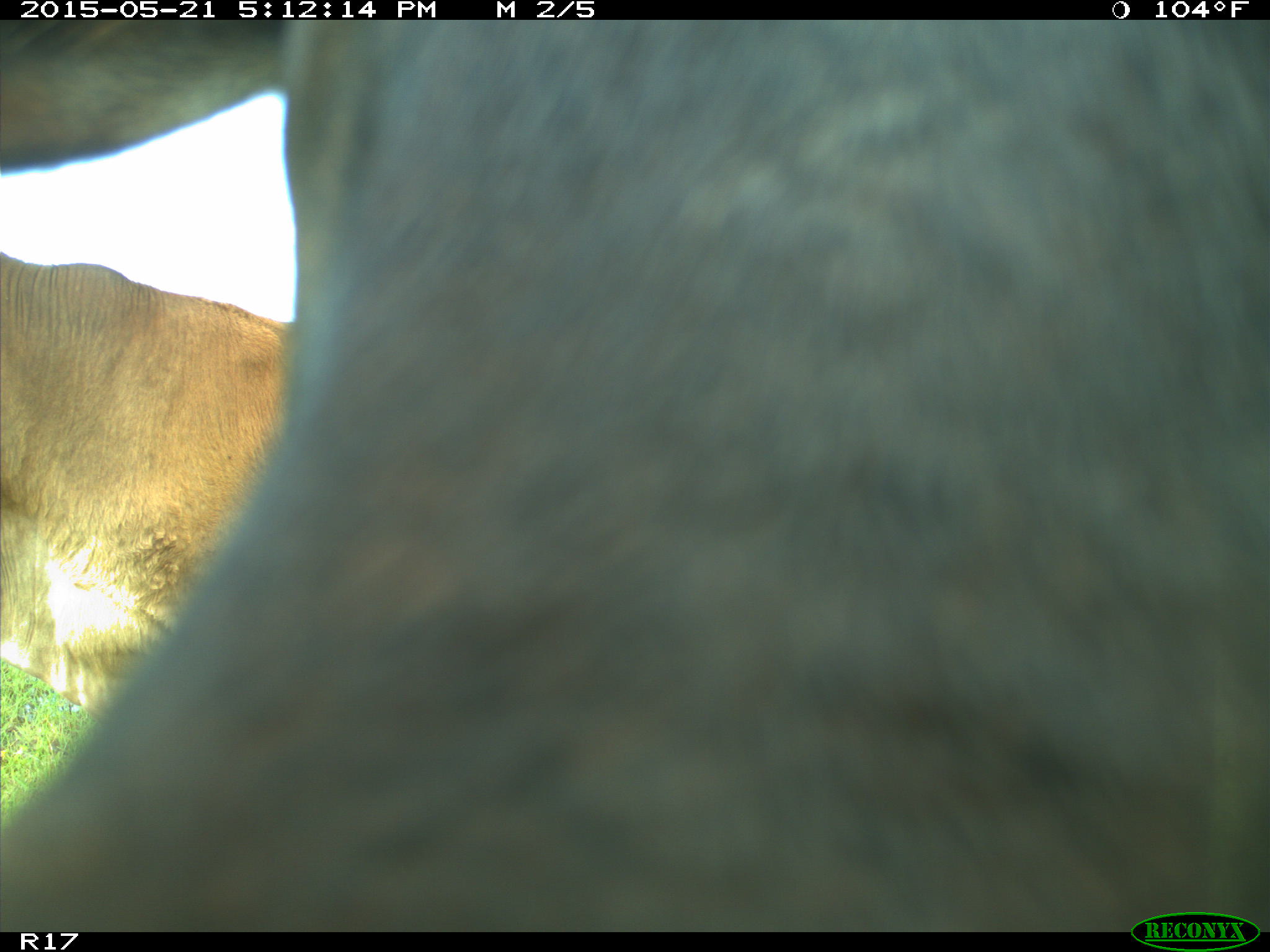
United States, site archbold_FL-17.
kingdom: Animalia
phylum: Chordata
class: Mammalia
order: Artiodactyla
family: Bovidae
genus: Bos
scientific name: Bos taurus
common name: domestic cow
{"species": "Bos taurus (domestic cow)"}